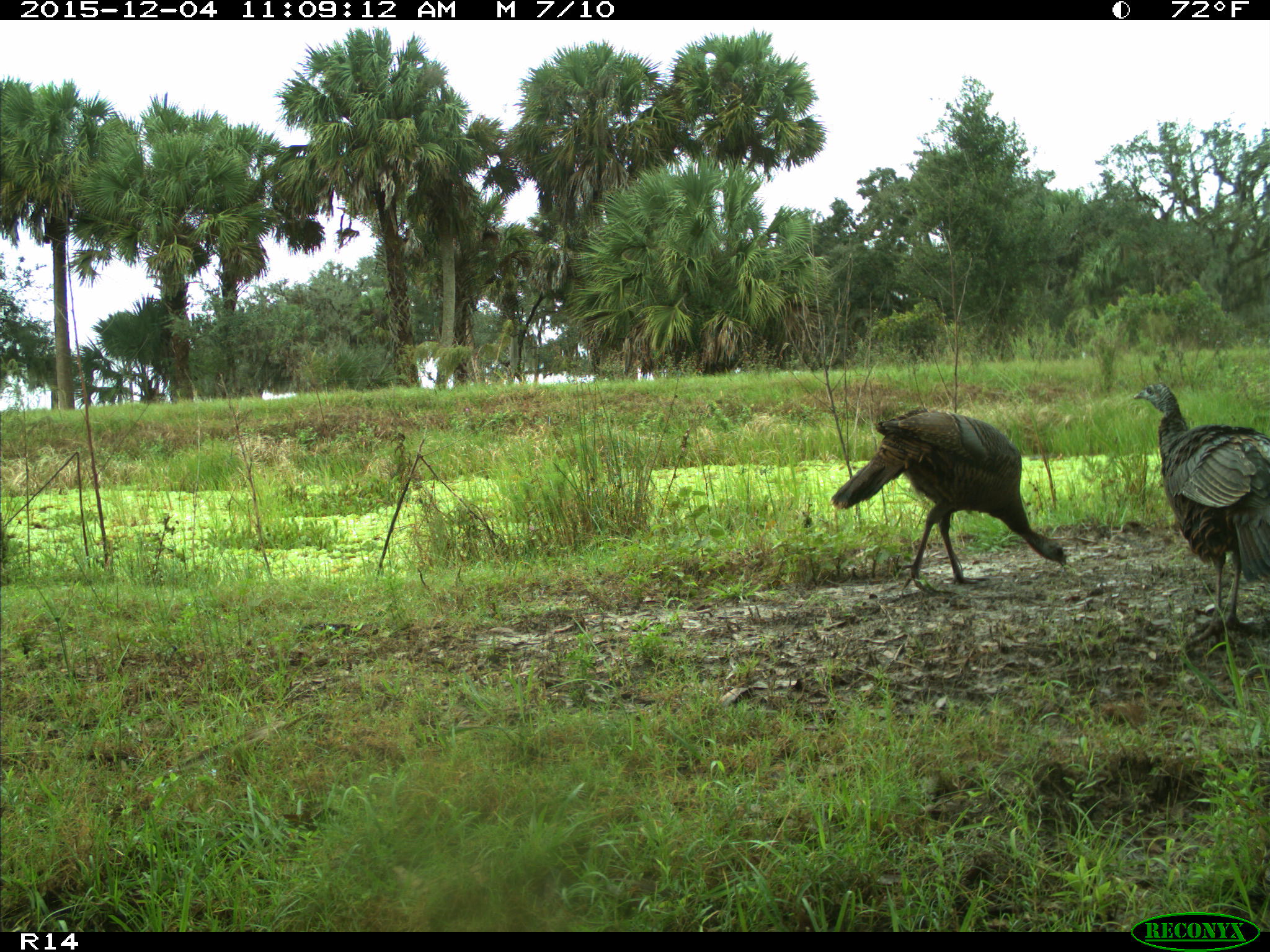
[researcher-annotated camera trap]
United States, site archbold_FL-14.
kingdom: Animalia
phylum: Chordata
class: Aves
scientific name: Aves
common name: birds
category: unidentified bird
Unidentified bird (birds) (Aves).